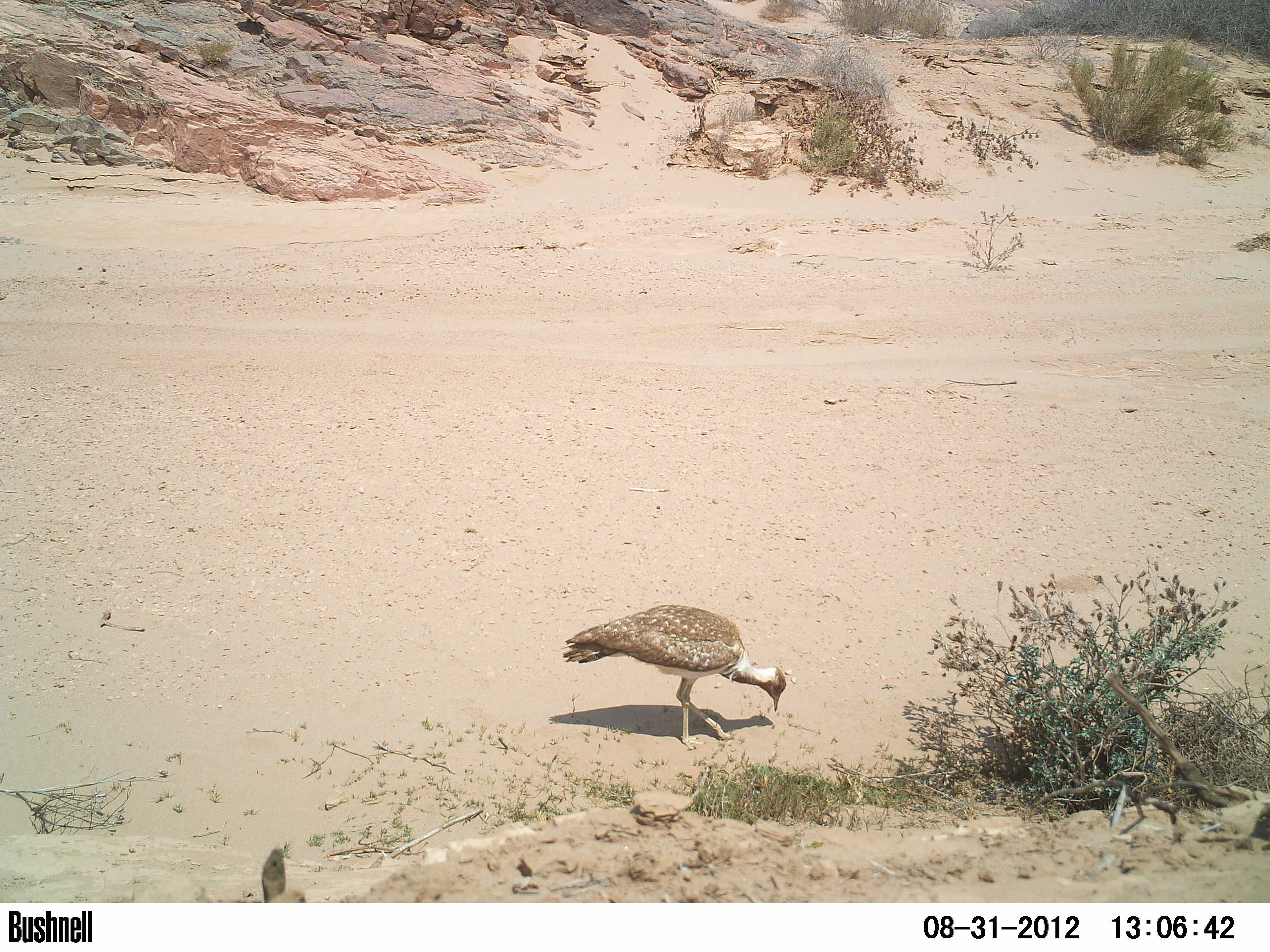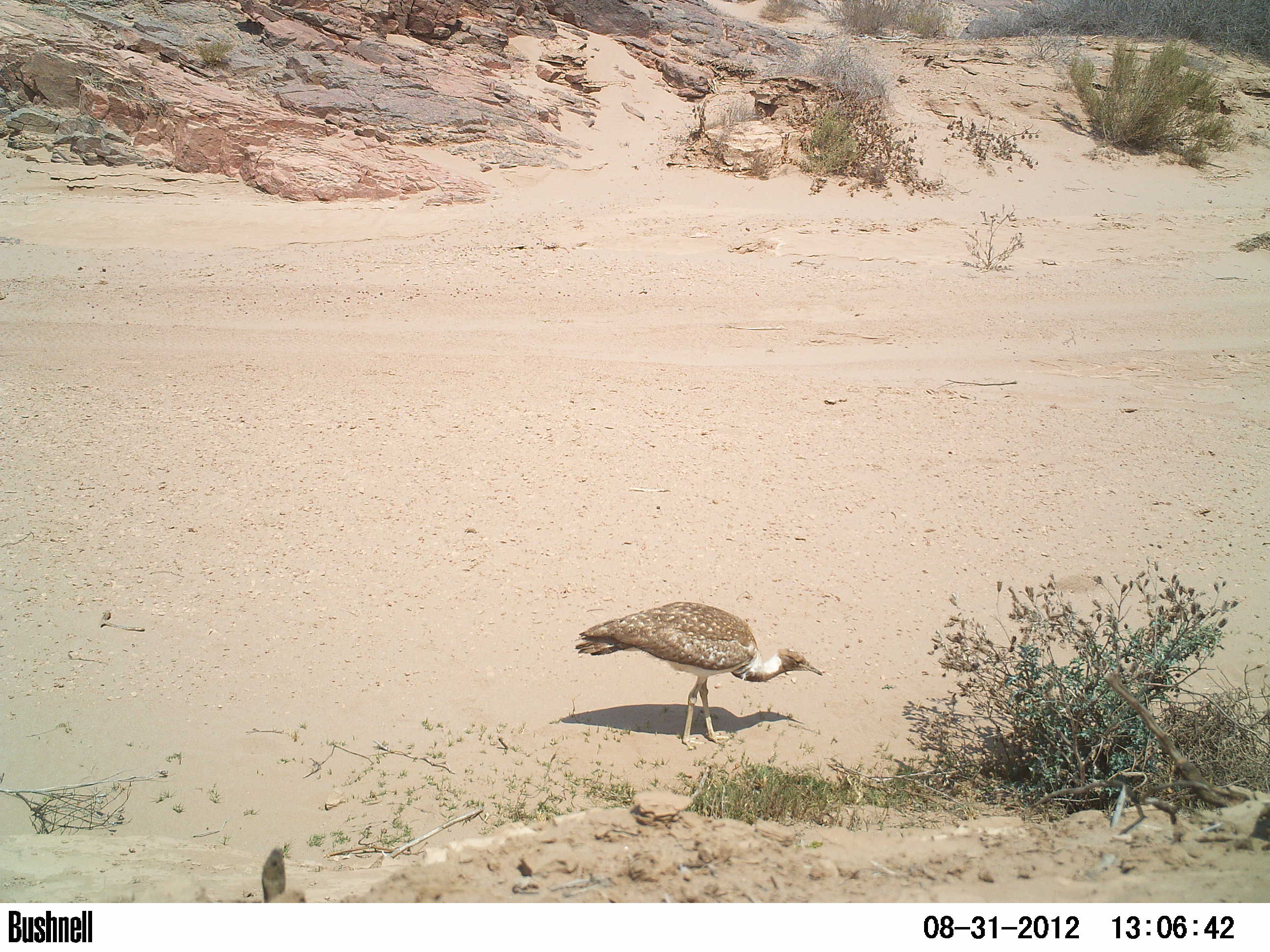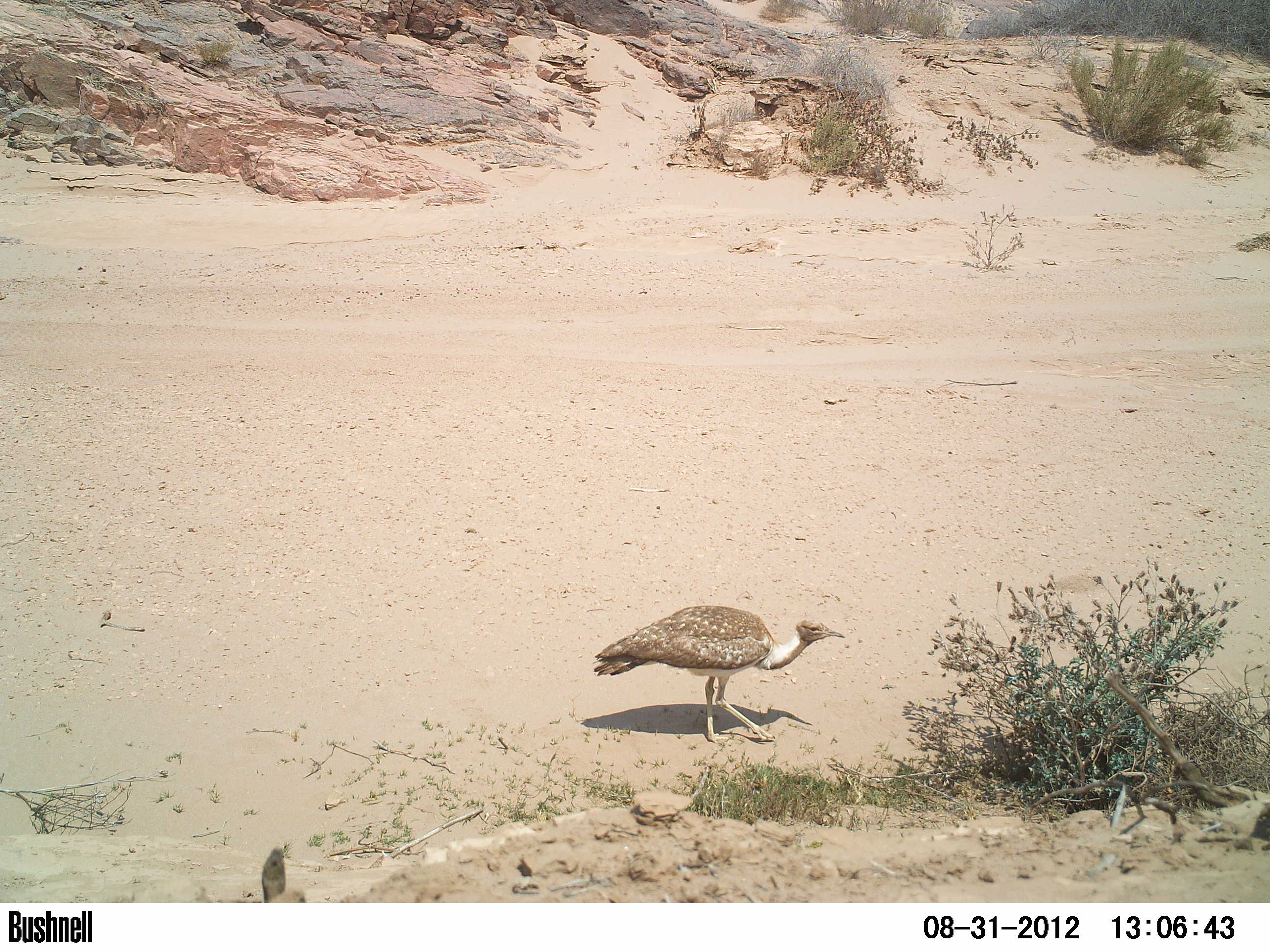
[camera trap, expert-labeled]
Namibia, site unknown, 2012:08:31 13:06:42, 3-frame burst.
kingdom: Animalia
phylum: Chordata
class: Aves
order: Otidiformes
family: Otididae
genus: Neotis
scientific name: Neotis ludwigii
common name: ludwig's bustard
Neotis ludwigii (ludwig's bustard).